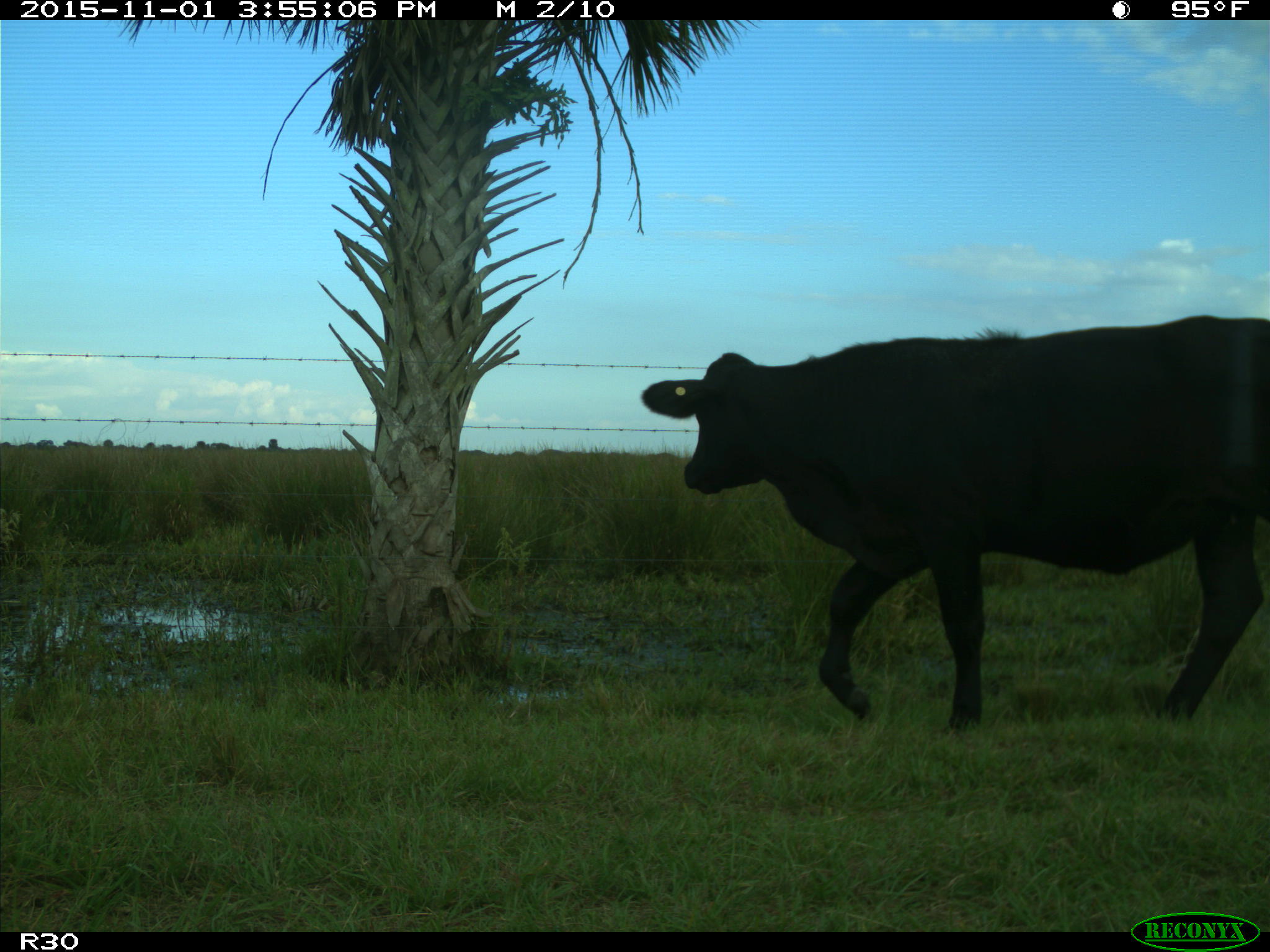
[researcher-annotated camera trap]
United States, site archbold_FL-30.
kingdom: Animalia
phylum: Chordata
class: Mammalia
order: Artiodactyla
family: Bovidae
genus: Bos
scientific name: Bos taurus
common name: domestic cow